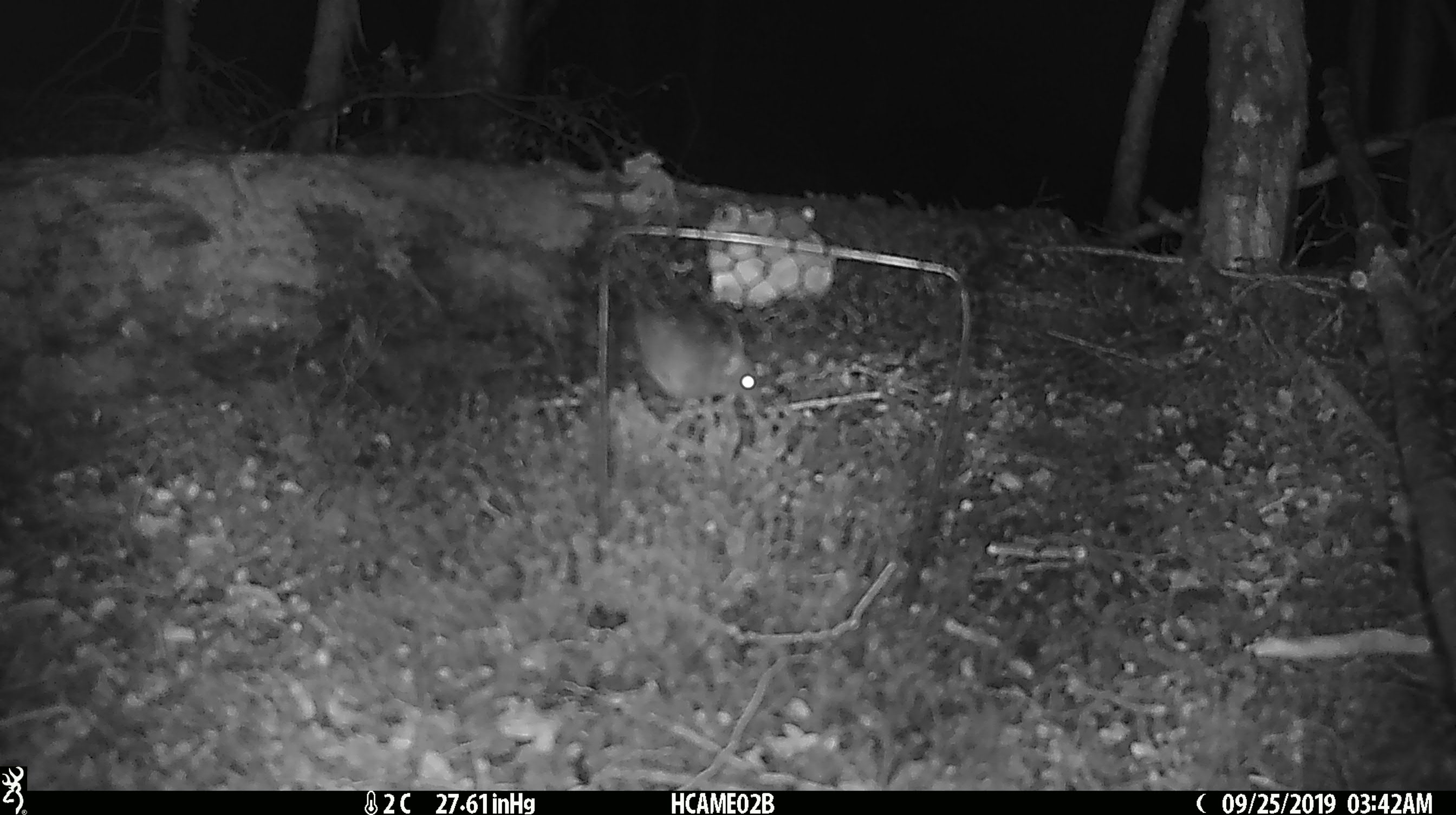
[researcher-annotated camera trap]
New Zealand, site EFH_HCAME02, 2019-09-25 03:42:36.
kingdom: Animalia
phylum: Chordata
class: Mammalia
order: Rodentia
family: Muridae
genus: Mus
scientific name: Mus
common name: mouse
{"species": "mouse (Mus)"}